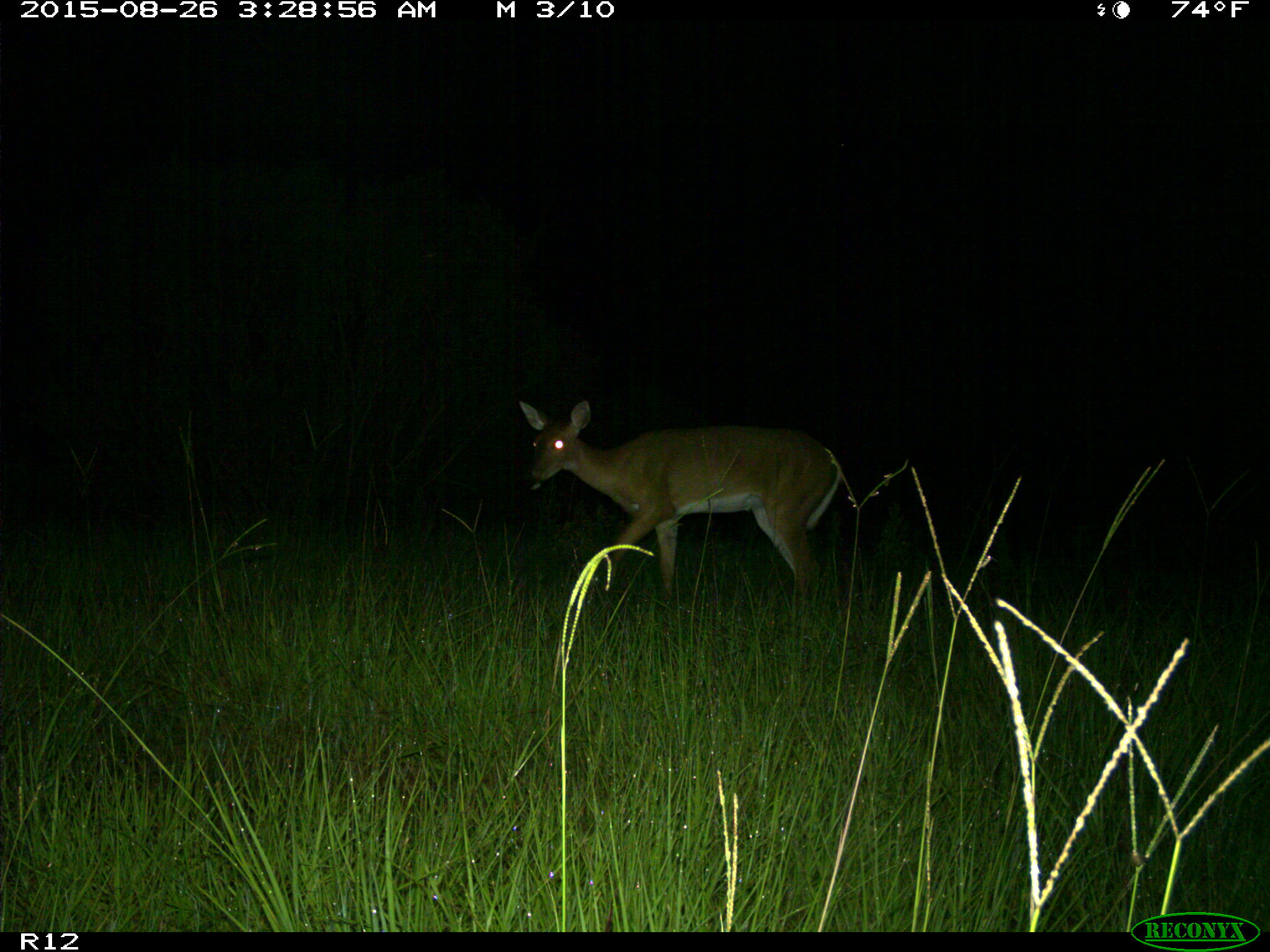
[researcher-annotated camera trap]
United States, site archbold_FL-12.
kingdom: Animalia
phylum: Chordata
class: Mammalia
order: Artiodactyla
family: Cervidae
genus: Odocoileus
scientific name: Odocoileus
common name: deer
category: unidentified deer